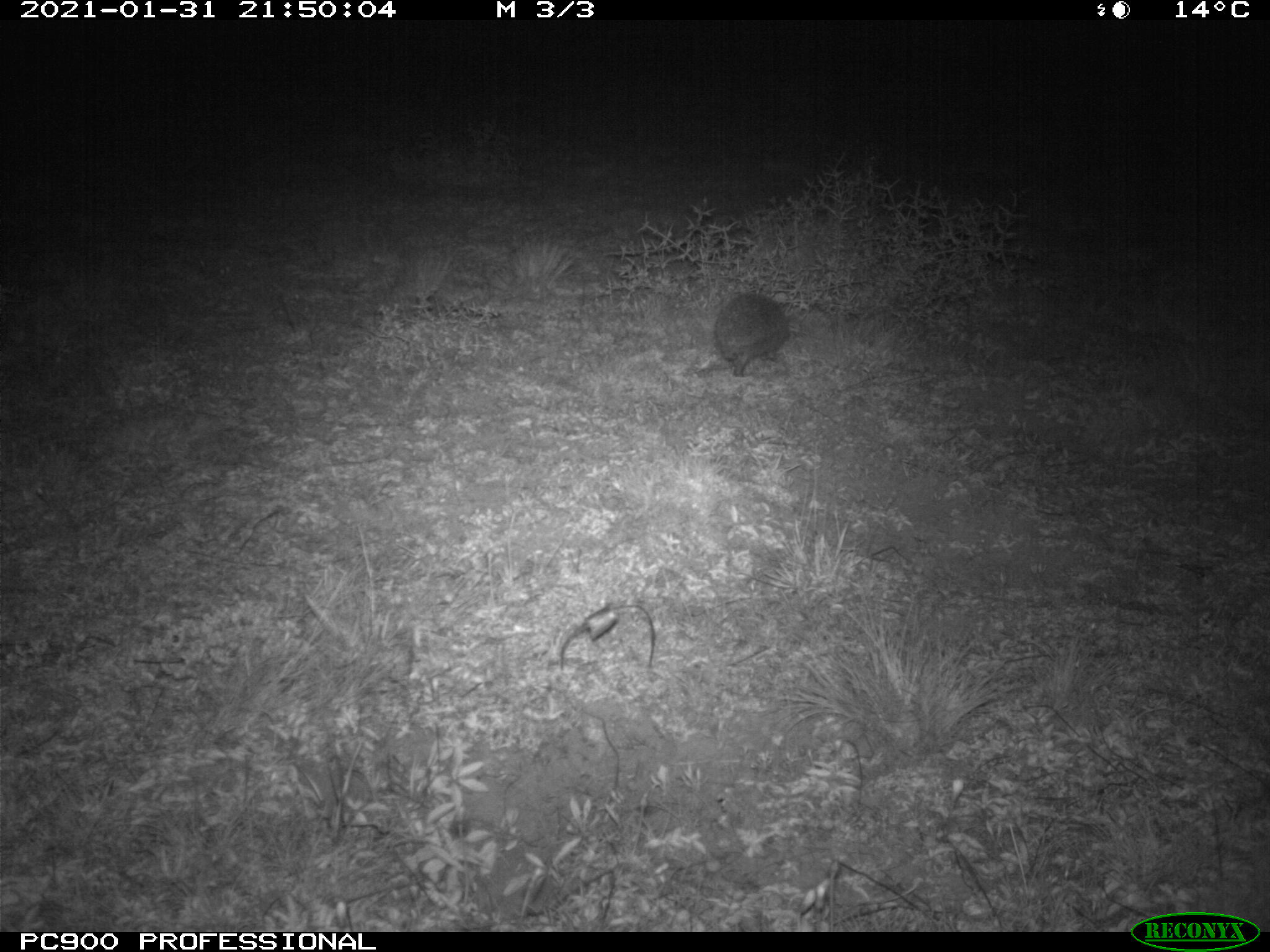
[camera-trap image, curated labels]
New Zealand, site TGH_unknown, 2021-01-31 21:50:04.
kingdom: Animalia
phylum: Chordata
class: Mammalia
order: Eulipotyphla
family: Erinaceidae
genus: Erinaceus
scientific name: Erinaceus europaeus europaeus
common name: european hedgehog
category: hedgehog